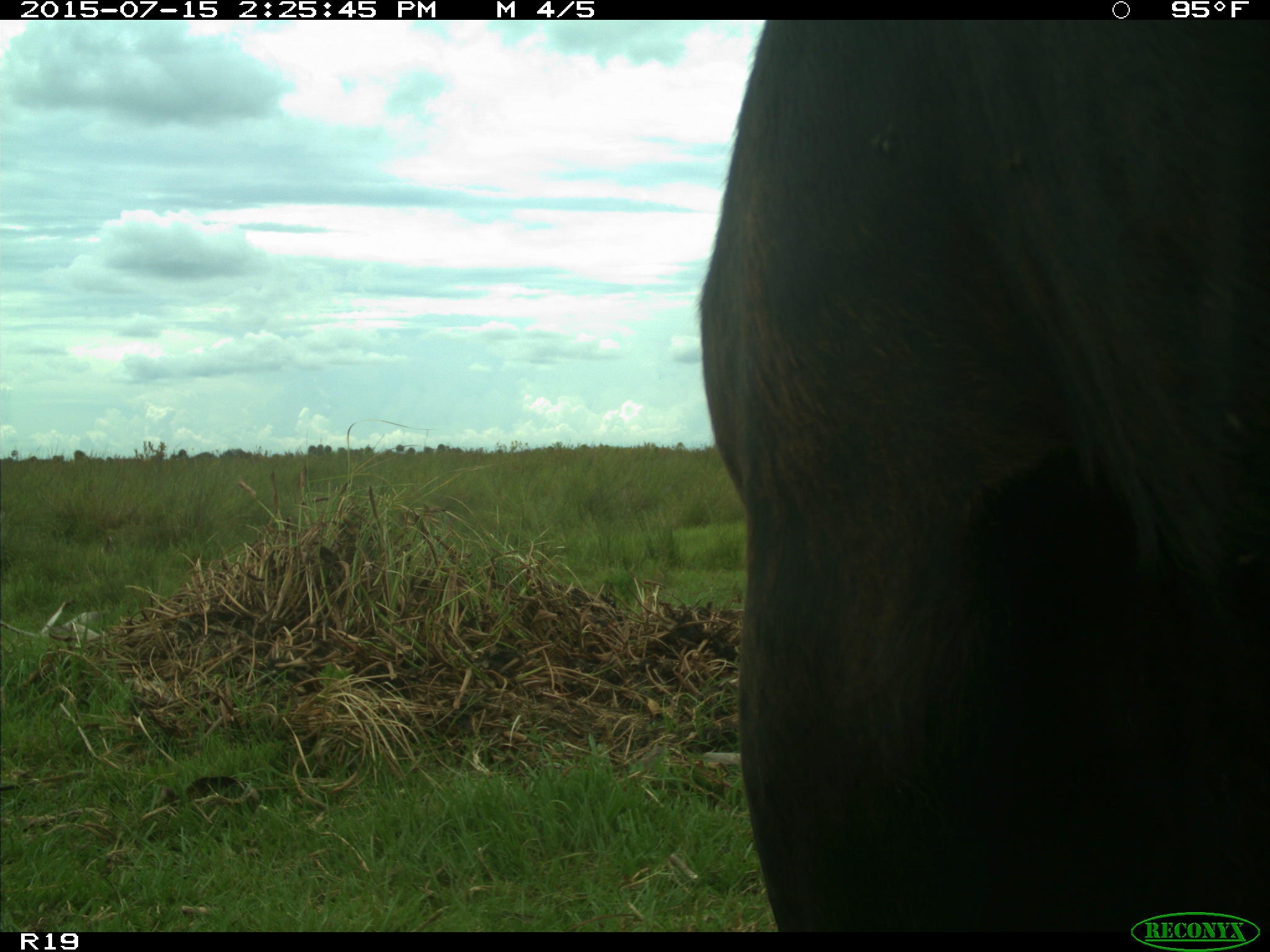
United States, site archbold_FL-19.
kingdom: Animalia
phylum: Chordata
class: Mammalia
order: Artiodactyla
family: Bovidae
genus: Bos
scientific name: Bos taurus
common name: domestic cow